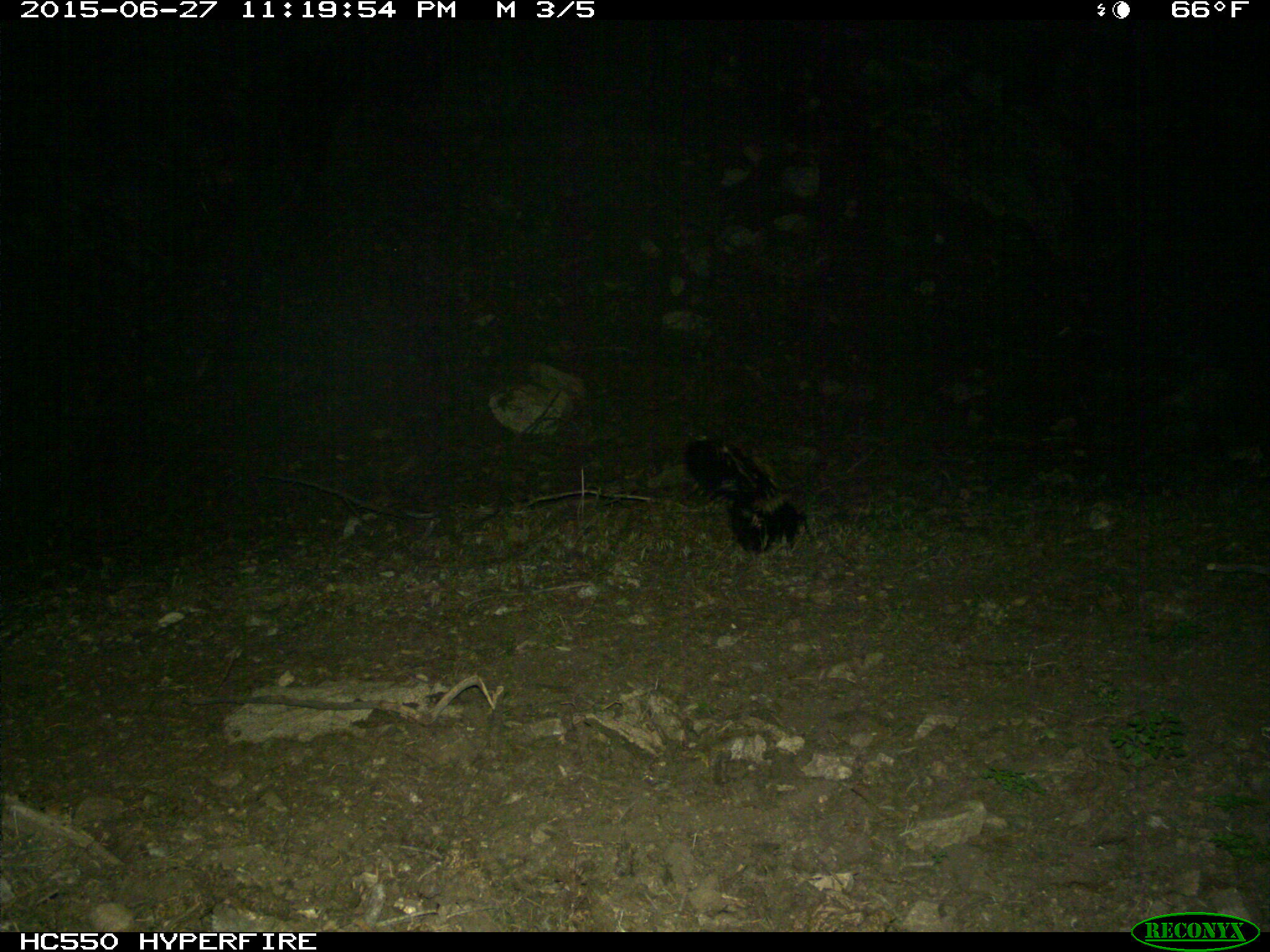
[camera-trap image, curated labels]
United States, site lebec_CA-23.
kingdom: Animalia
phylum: Chordata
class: Mammalia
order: Carnivora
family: Mephitidae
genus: Mephitis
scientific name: Mephitis mephitis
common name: striped skunk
Mephitis mephitis (striped skunk).